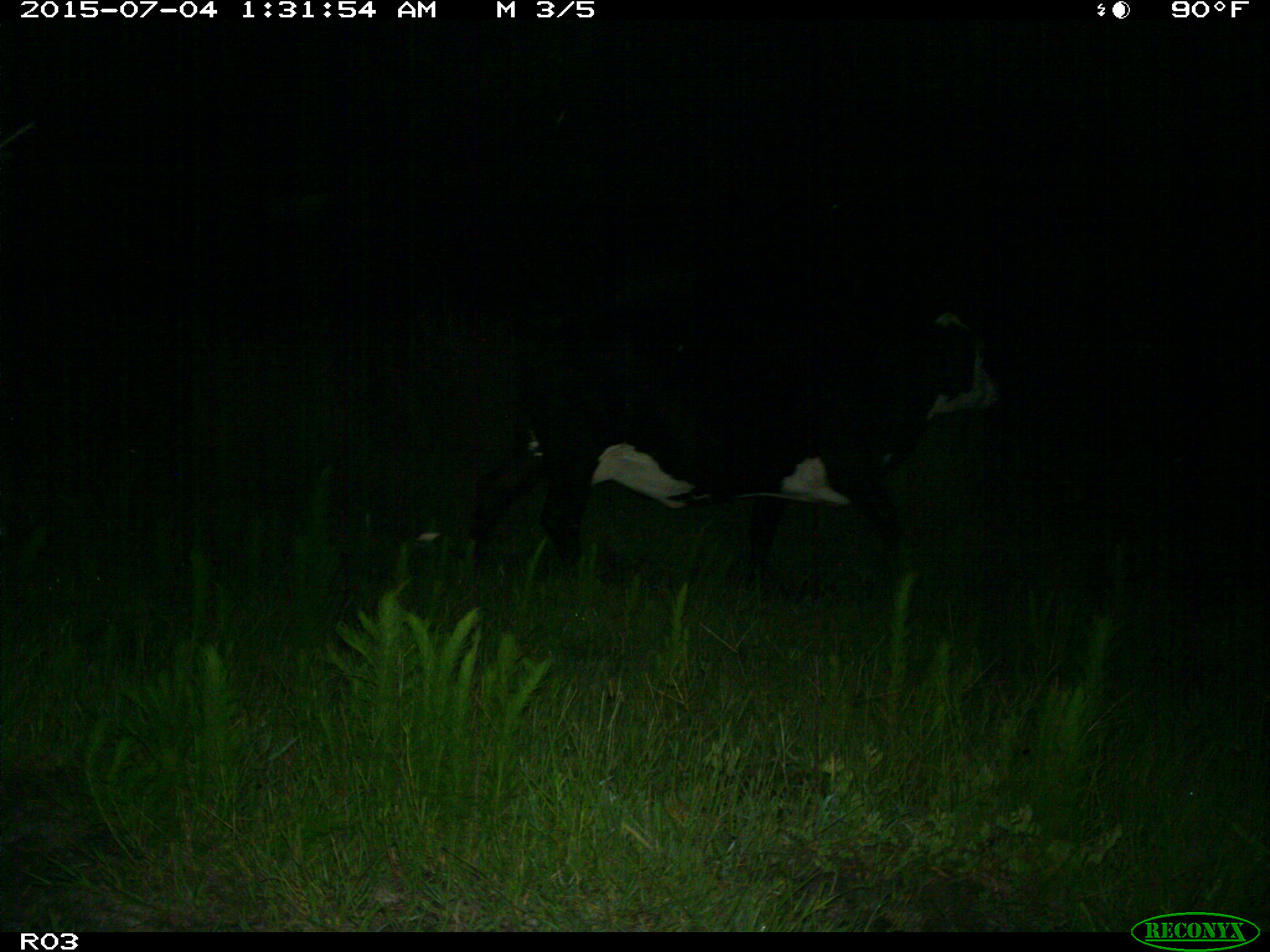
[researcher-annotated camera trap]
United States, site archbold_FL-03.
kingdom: Animalia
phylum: Chordata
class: Mammalia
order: Artiodactyla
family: Bovidae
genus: Bos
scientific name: Bos taurus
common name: domestic cow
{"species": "Bos taurus (domestic cow)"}